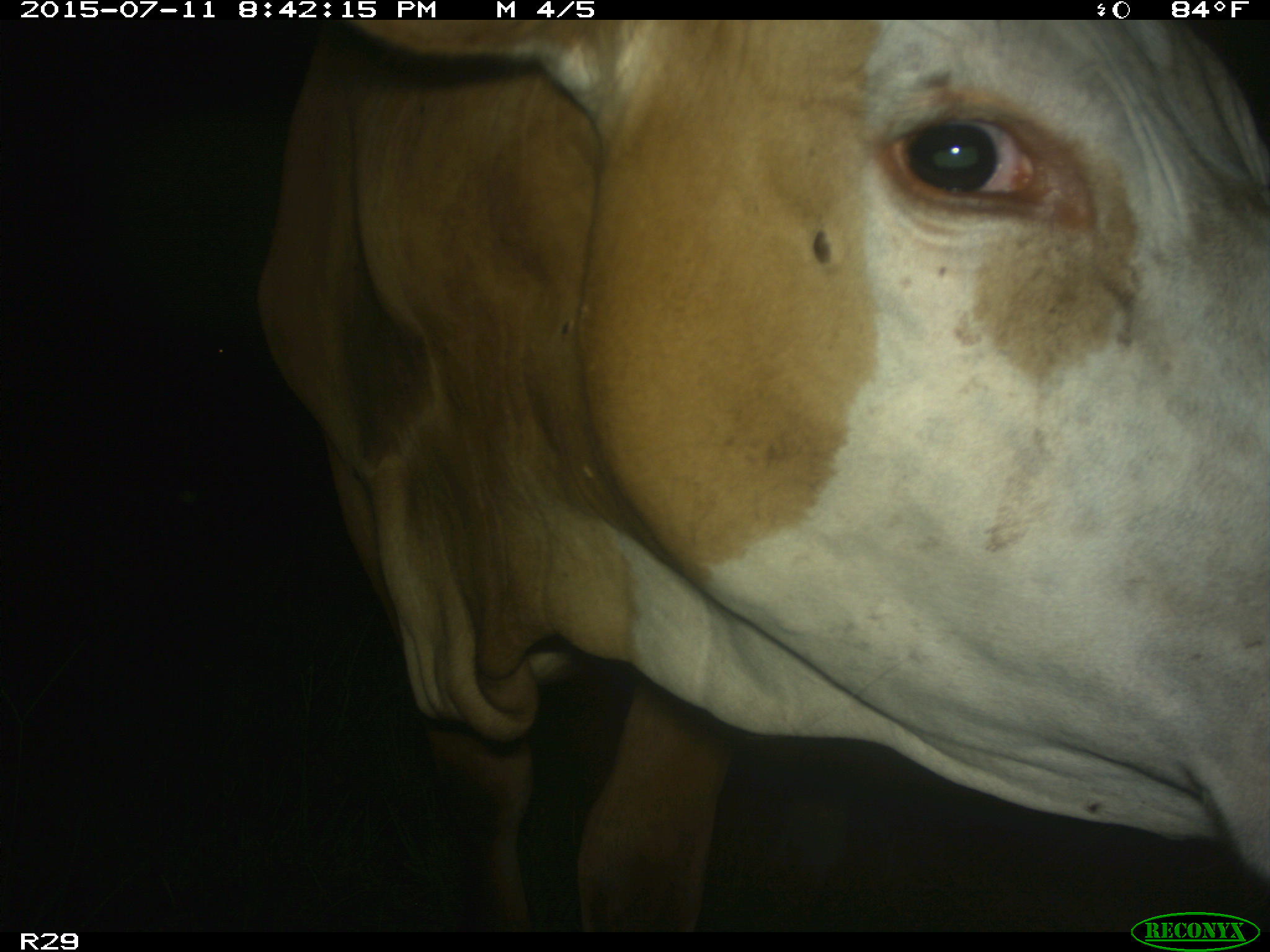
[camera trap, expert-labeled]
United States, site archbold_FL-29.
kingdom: Animalia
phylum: Chordata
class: Mammalia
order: Artiodactyla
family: Bovidae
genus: Bos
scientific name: Bos taurus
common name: domestic cow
Bos taurus (domestic cow).